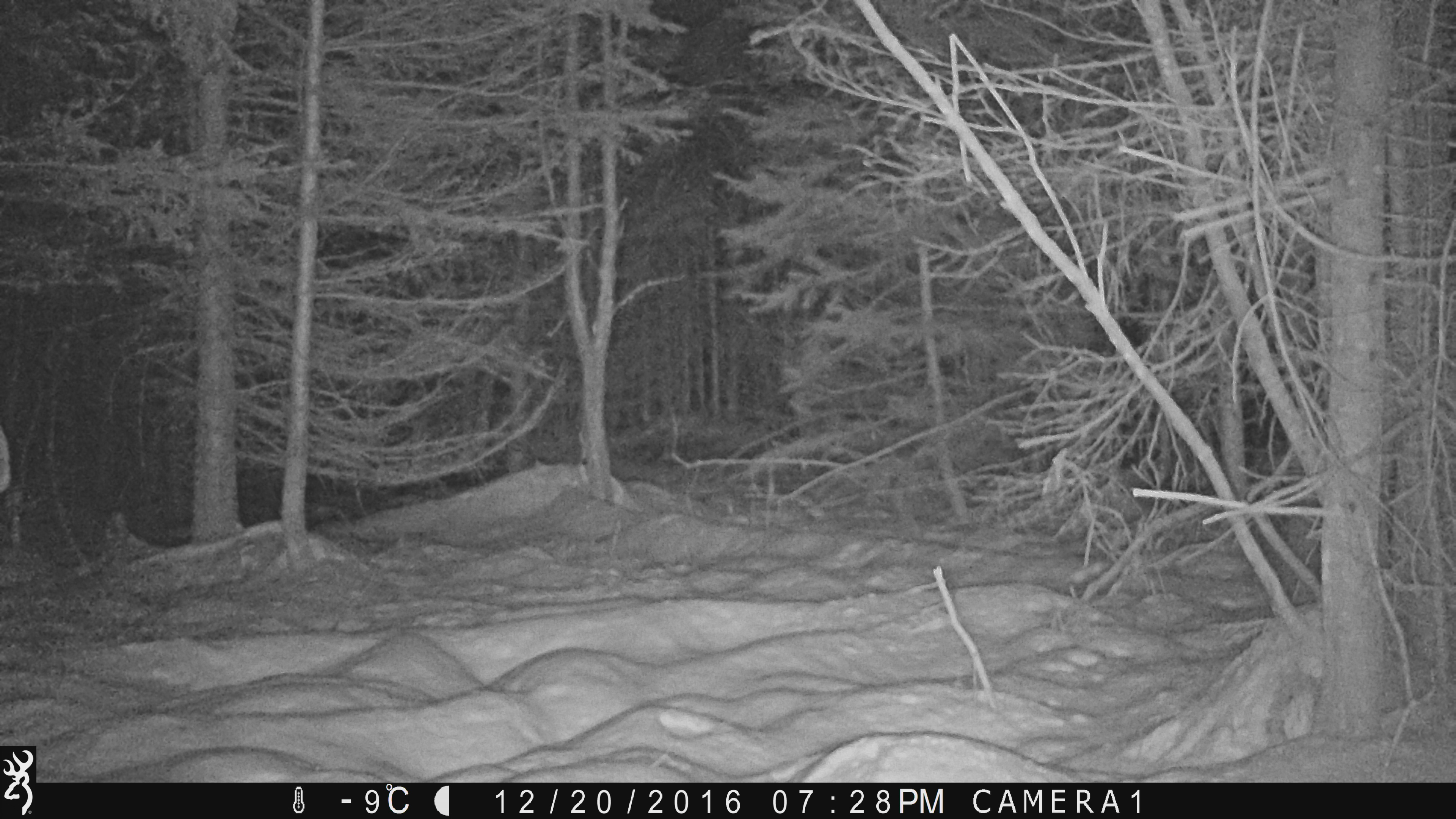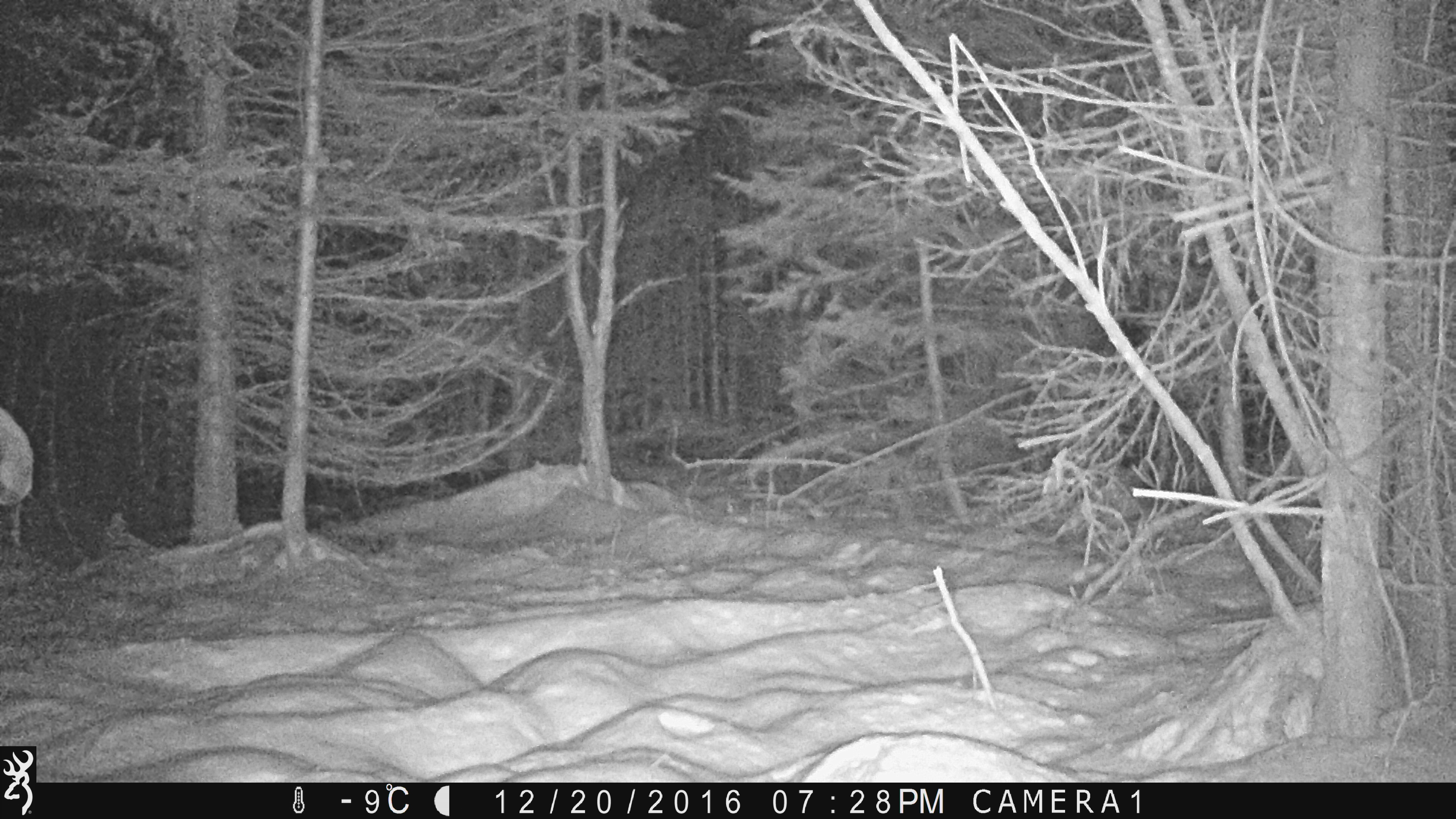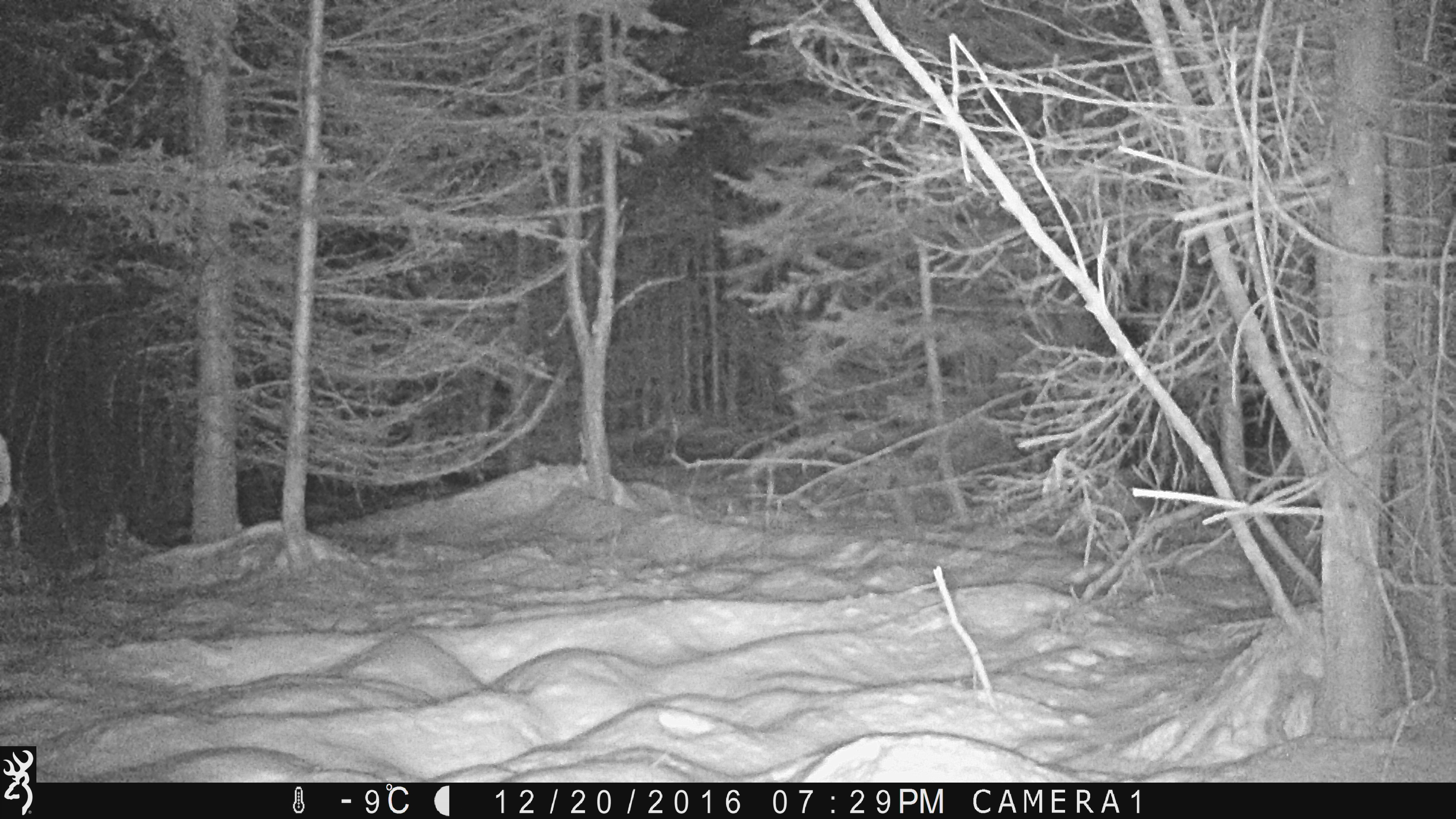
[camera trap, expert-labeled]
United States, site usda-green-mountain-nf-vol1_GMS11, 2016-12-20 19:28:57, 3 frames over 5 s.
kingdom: Animalia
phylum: Chordata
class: Mammalia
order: Artiodactyla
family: Cervidae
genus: Alces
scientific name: Alces alces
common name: moose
Moose (Alces alces).